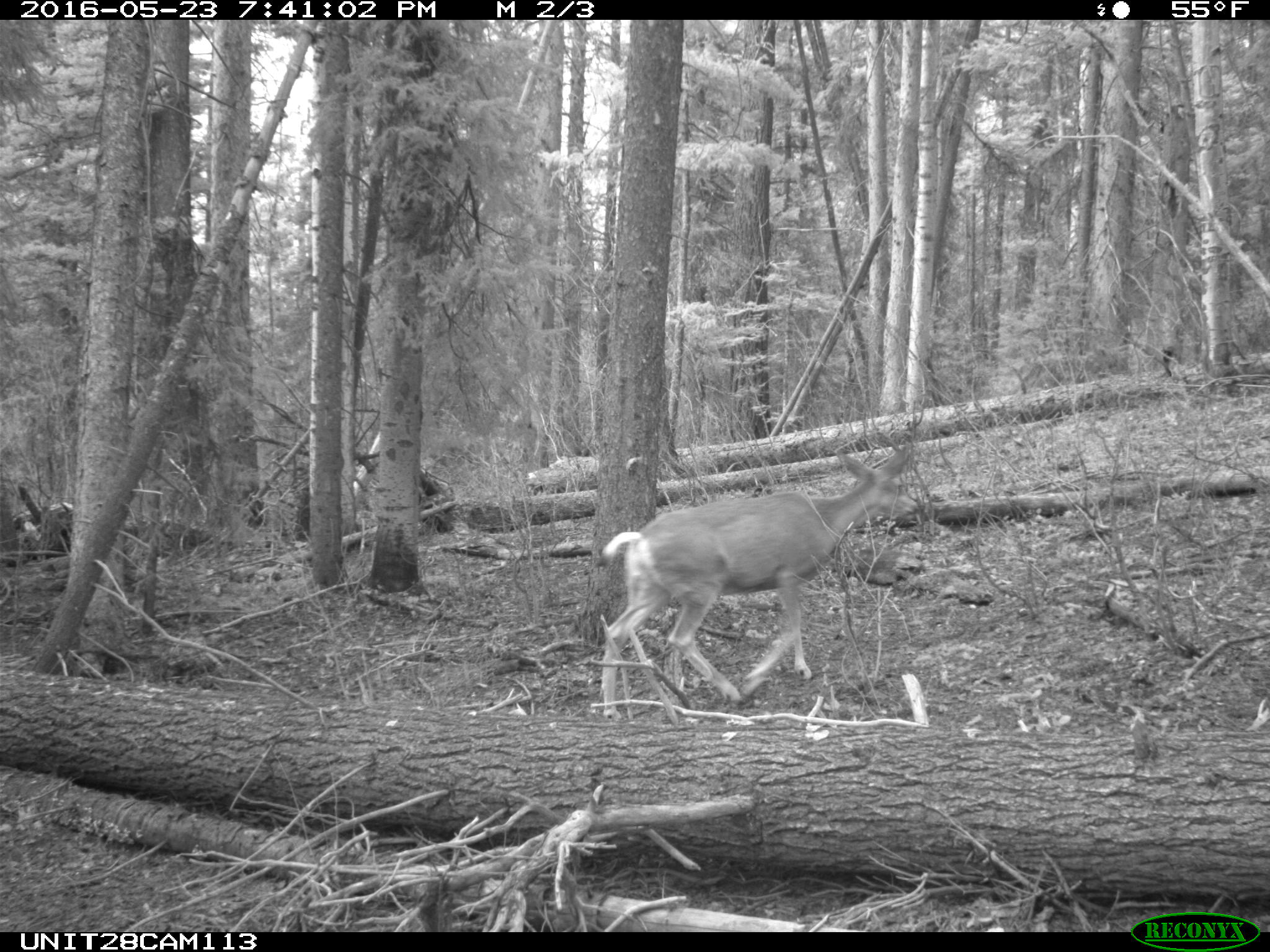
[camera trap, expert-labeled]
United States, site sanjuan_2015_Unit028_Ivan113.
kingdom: Animalia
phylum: Chordata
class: Mammalia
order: Artiodactyla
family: Cervidae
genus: Odocoileus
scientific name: Odocoileus hemionus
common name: mule deer